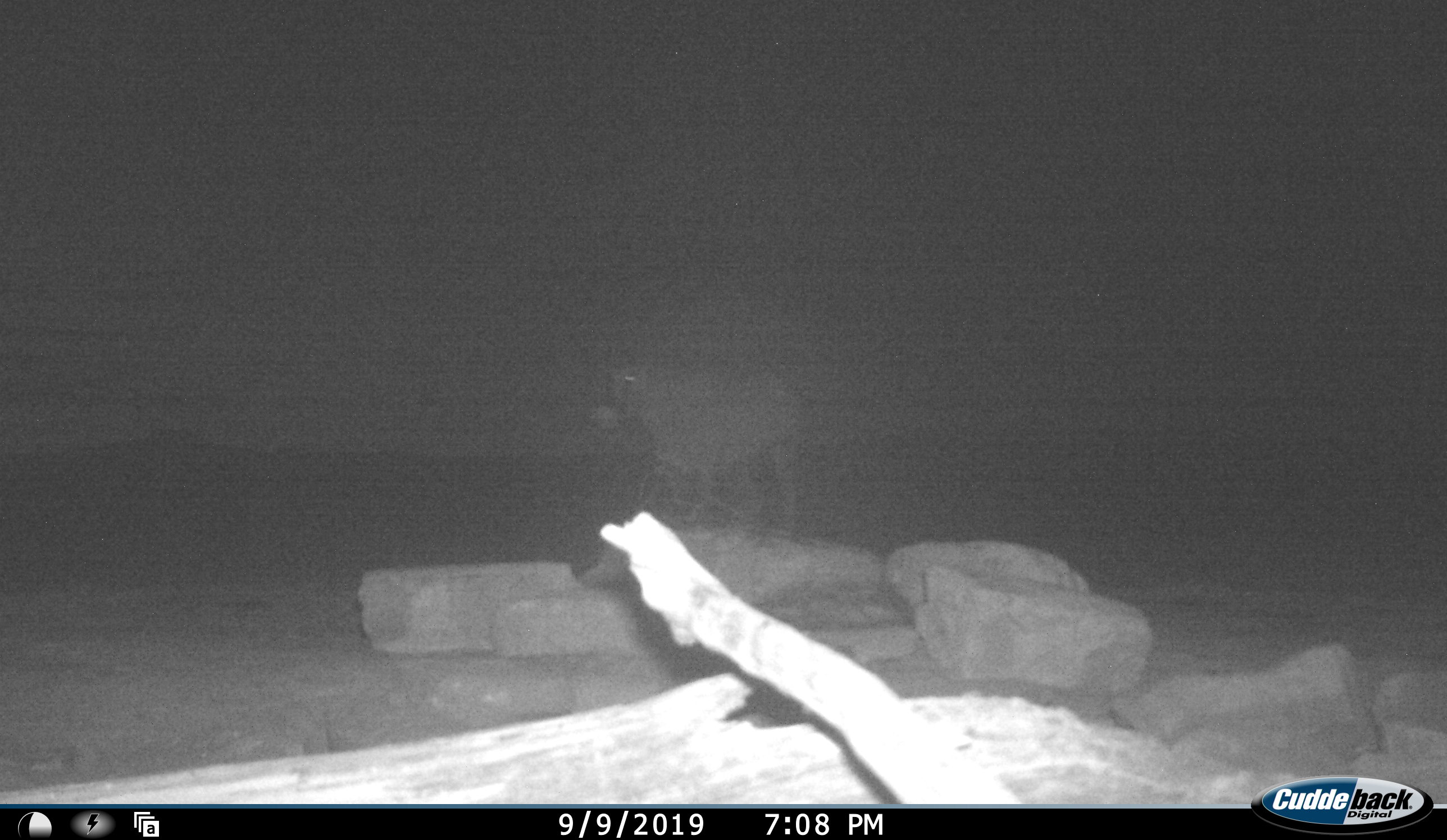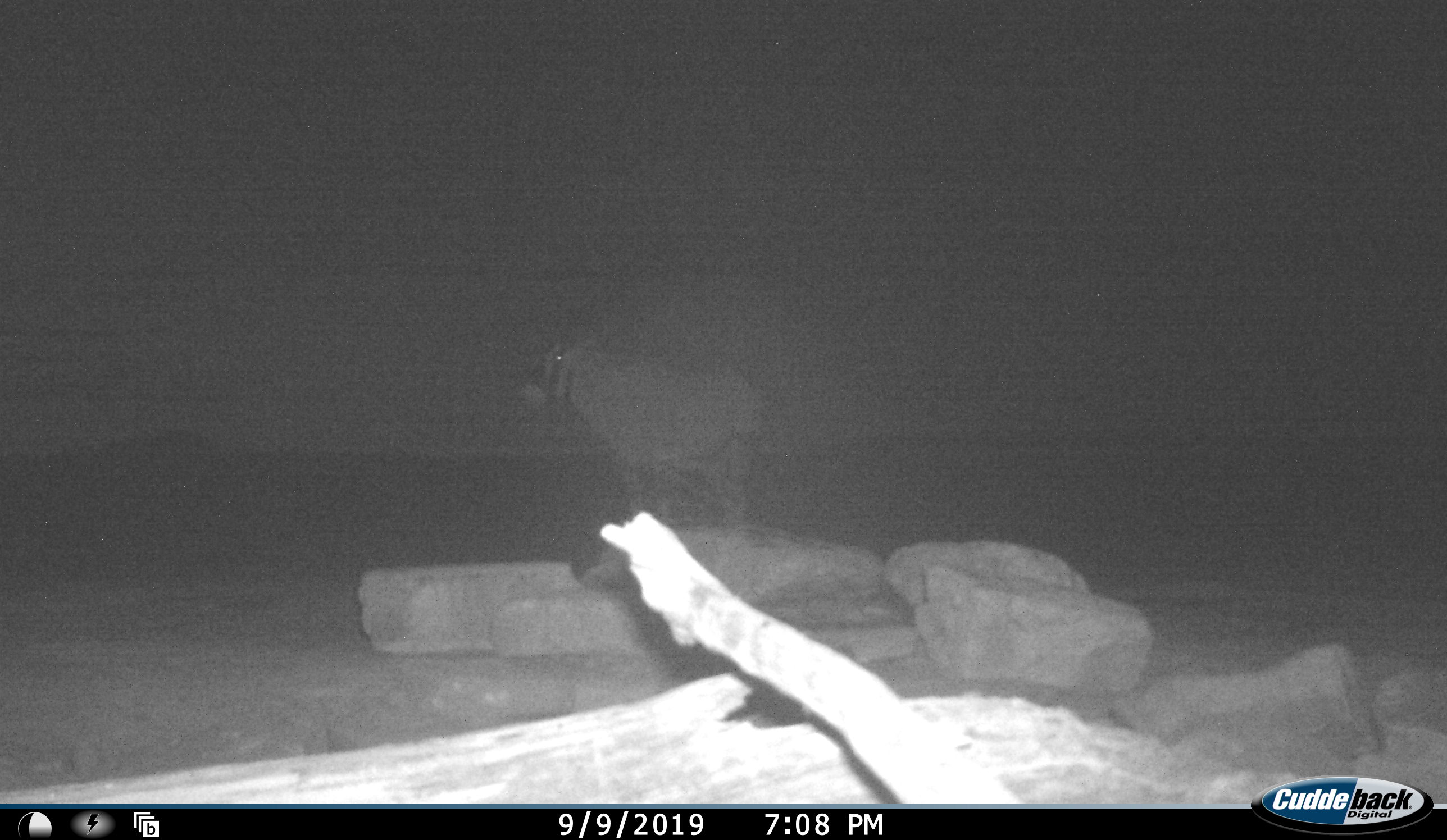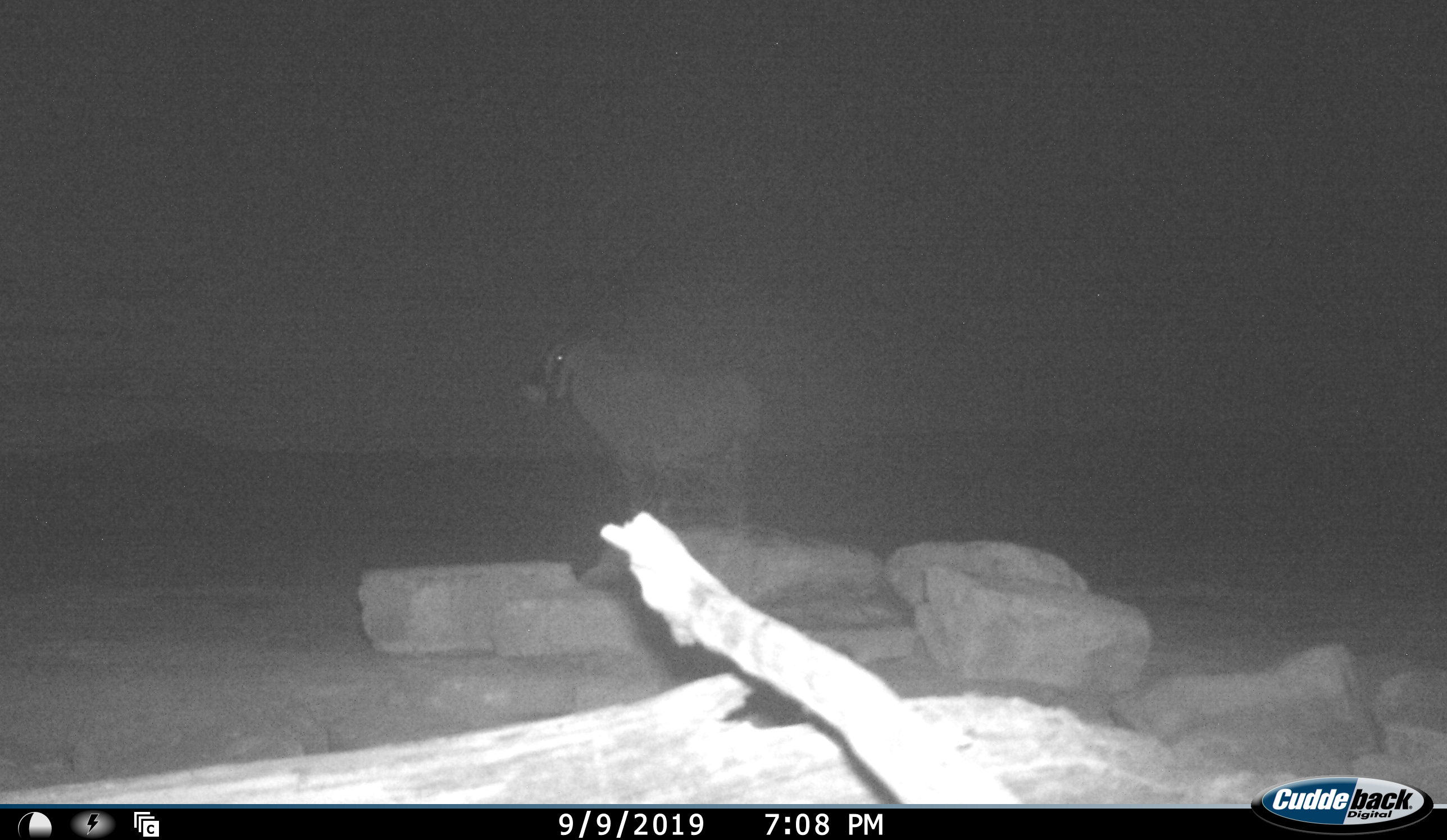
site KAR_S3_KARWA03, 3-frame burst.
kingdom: Animalia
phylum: Chordata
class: Mammalia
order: Artiodactyla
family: Bovidae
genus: Oryx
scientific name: Oryx gazella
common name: gemsbok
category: oryx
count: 1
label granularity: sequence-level